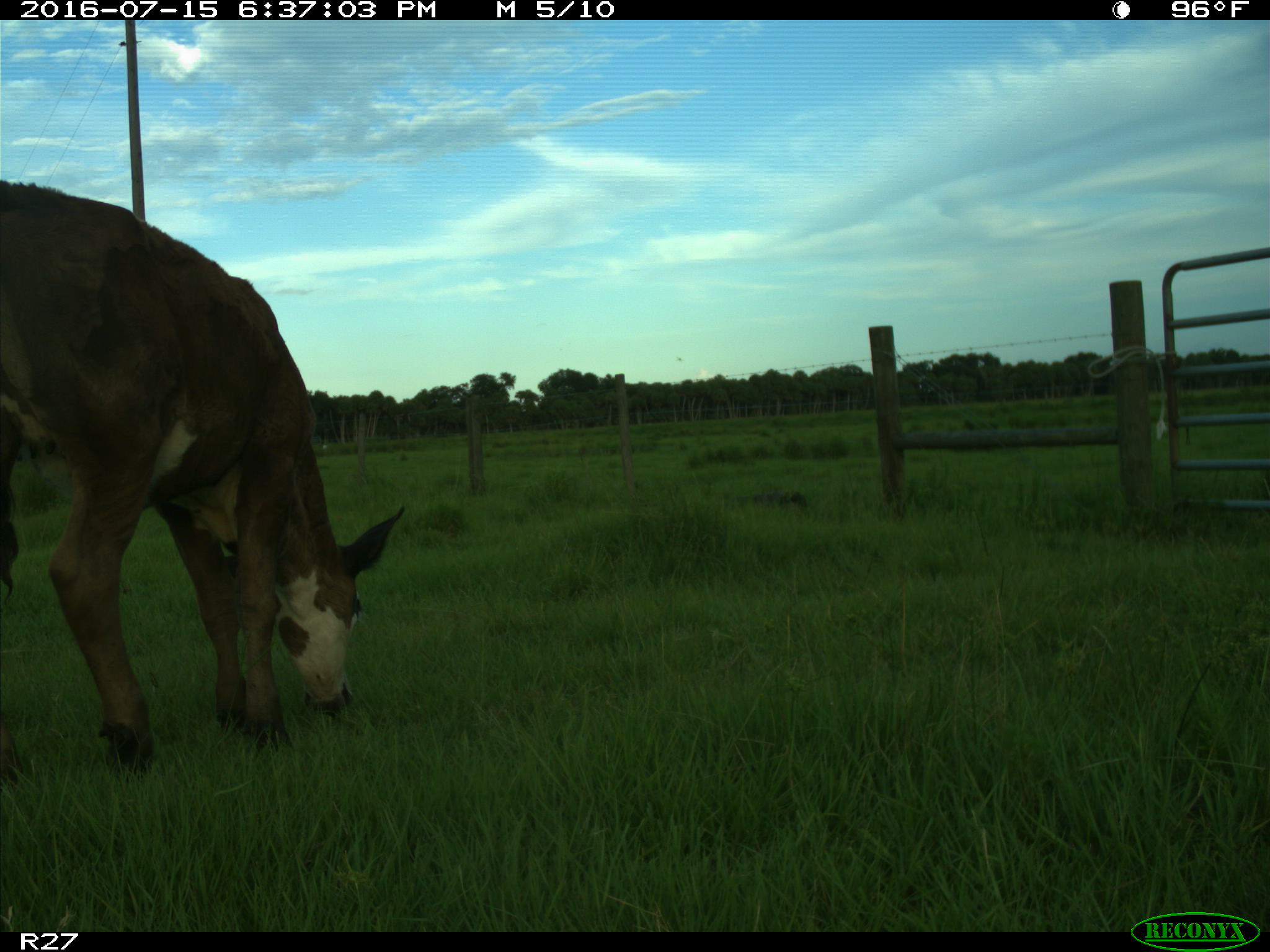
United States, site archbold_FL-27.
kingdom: Animalia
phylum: Chordata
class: Mammalia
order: Artiodactyla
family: Bovidae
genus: Bos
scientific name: Bos taurus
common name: domestic cow